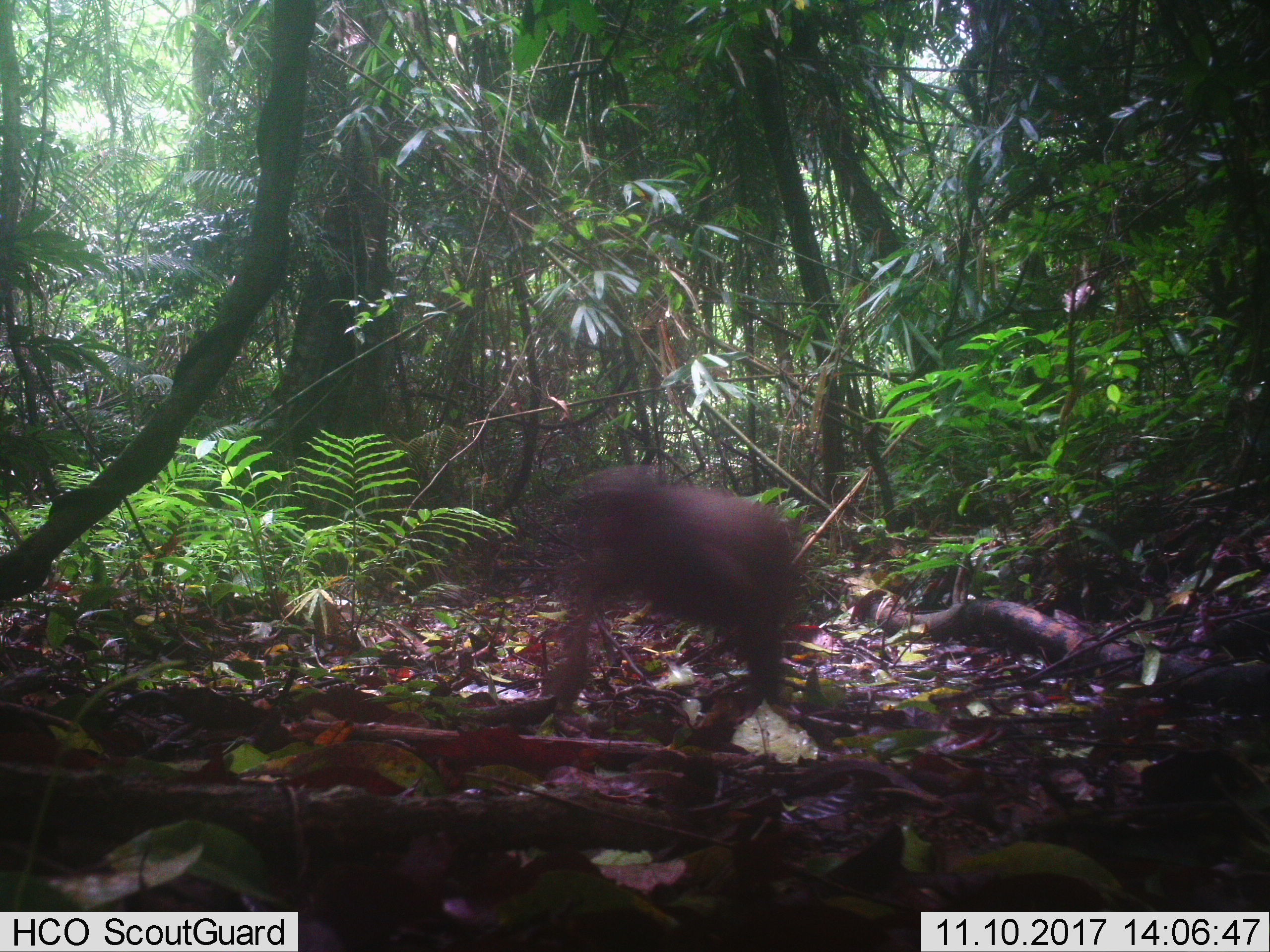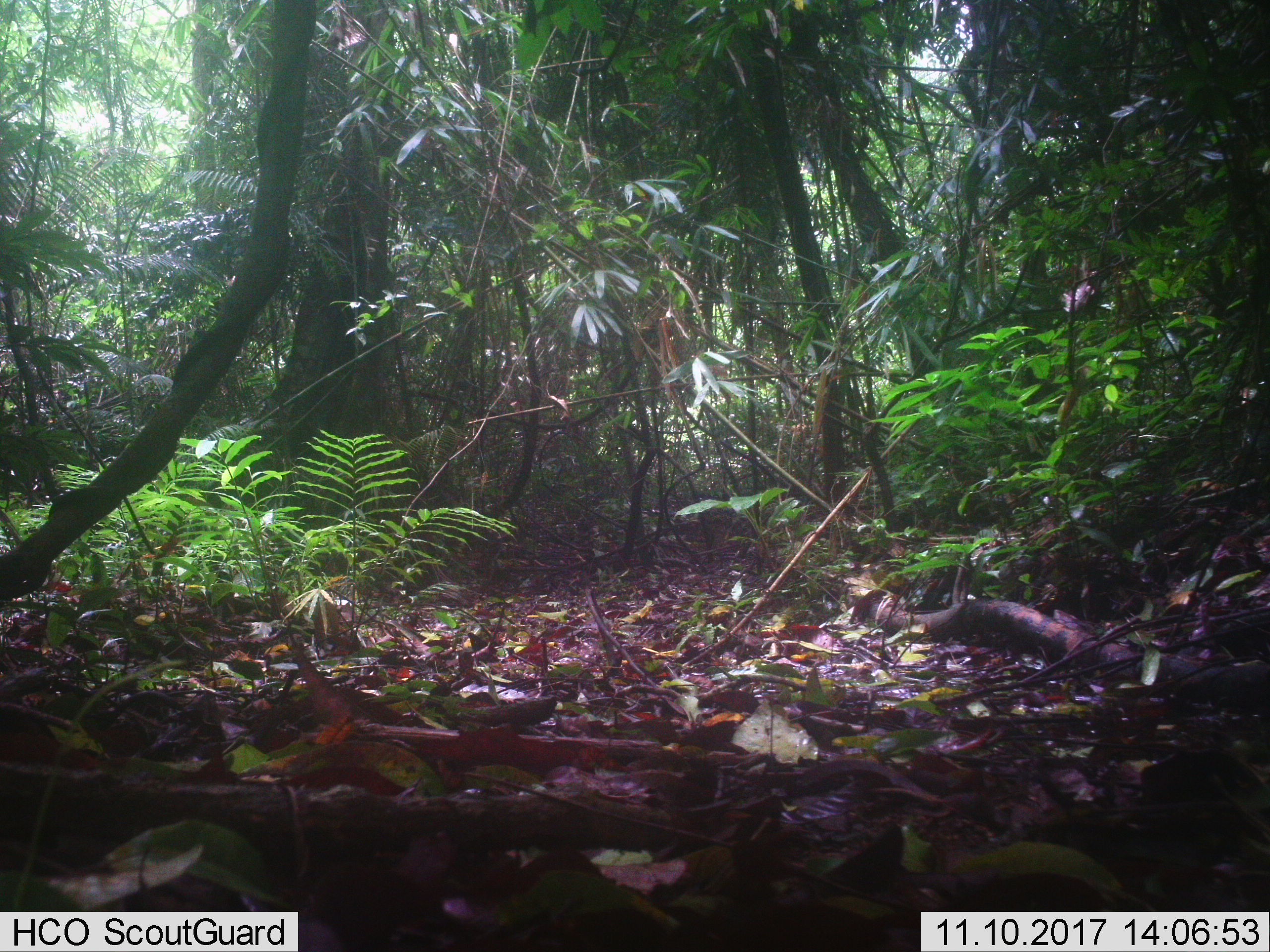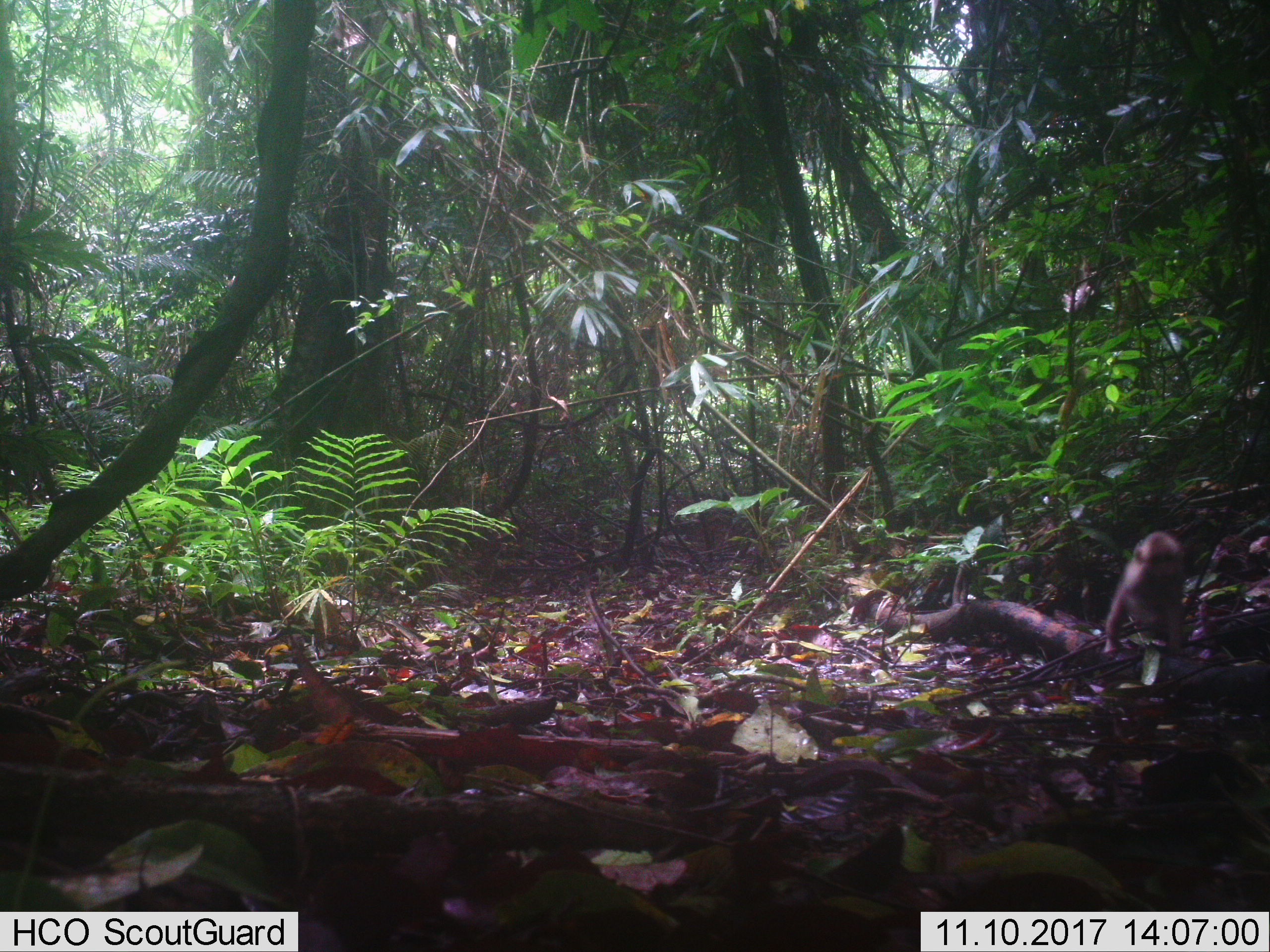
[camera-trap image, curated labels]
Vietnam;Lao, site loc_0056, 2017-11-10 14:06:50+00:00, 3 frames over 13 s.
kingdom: Animalia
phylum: Chordata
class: Mammalia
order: Primates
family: Cercopithecidae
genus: Macaca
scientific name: Macaca arctoides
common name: stump-tailed macaque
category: stump tailed macaque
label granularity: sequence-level